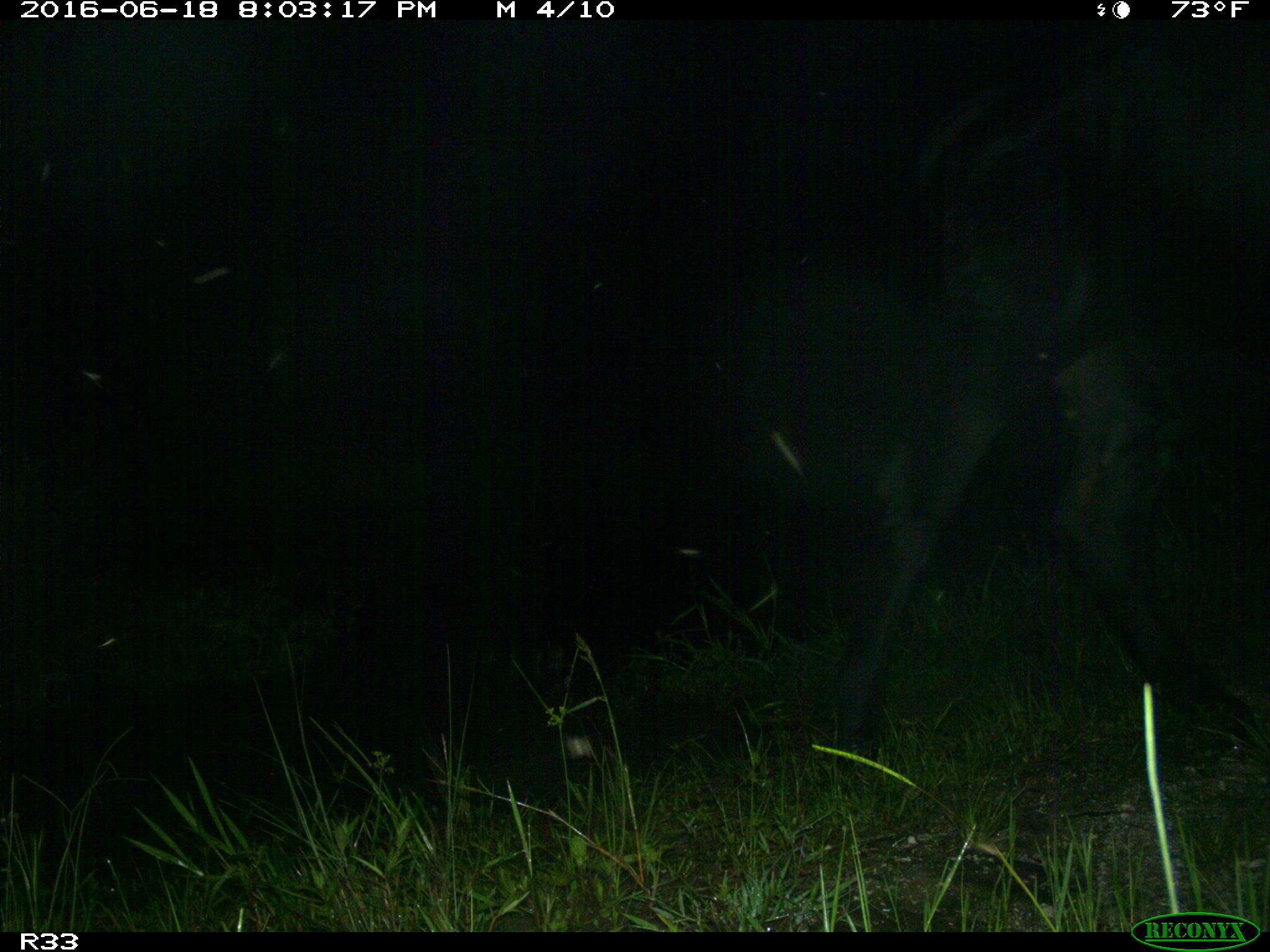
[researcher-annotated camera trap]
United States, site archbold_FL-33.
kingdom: Animalia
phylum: Chordata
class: Mammalia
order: Artiodactyla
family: Bovidae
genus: Bos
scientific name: Bos taurus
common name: domestic cow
Bos taurus (domestic cow).